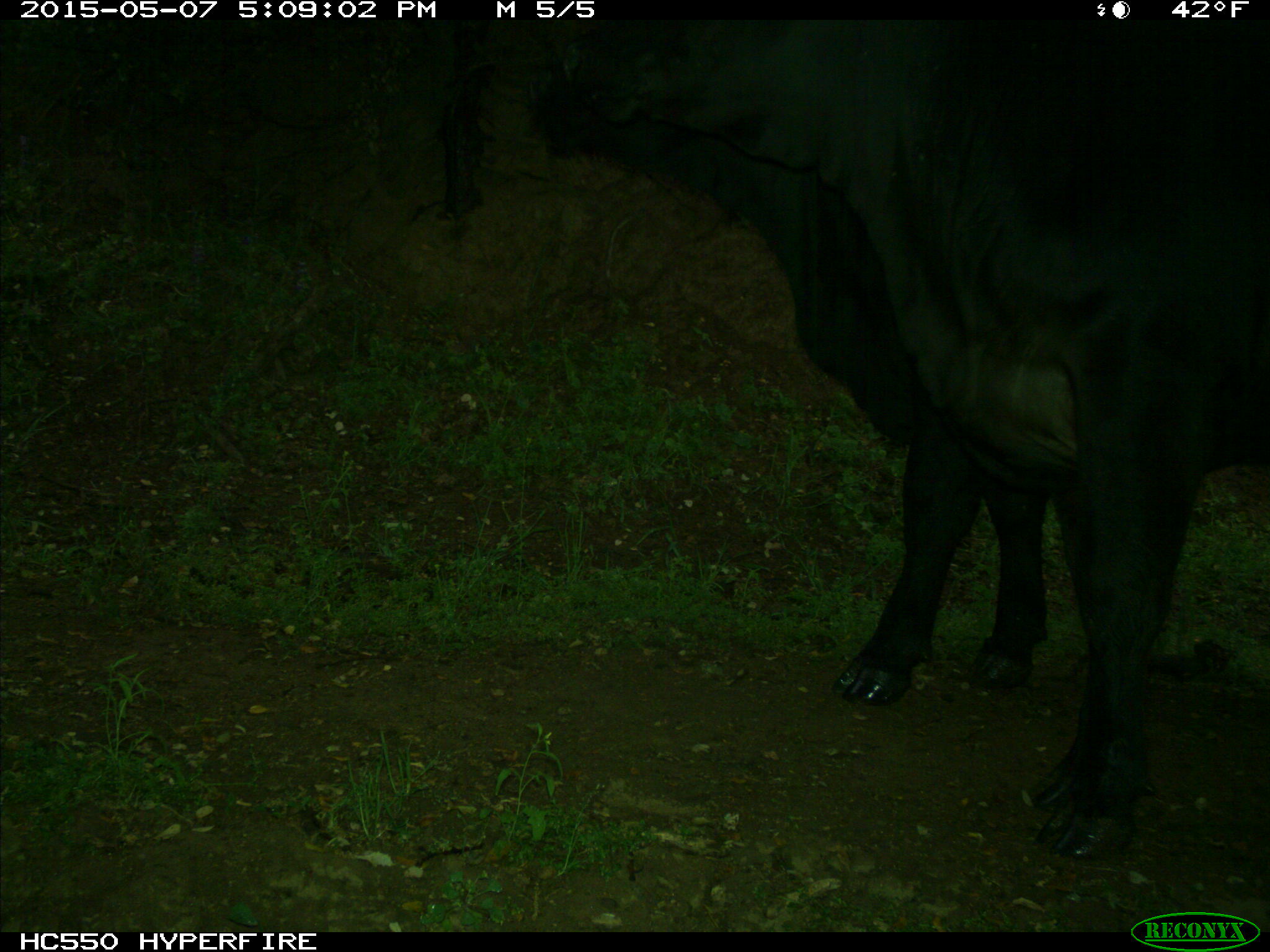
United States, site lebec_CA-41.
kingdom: Animalia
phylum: Chordata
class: Mammalia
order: Artiodactyla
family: Bovidae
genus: Bos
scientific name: Bos taurus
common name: domestic cow